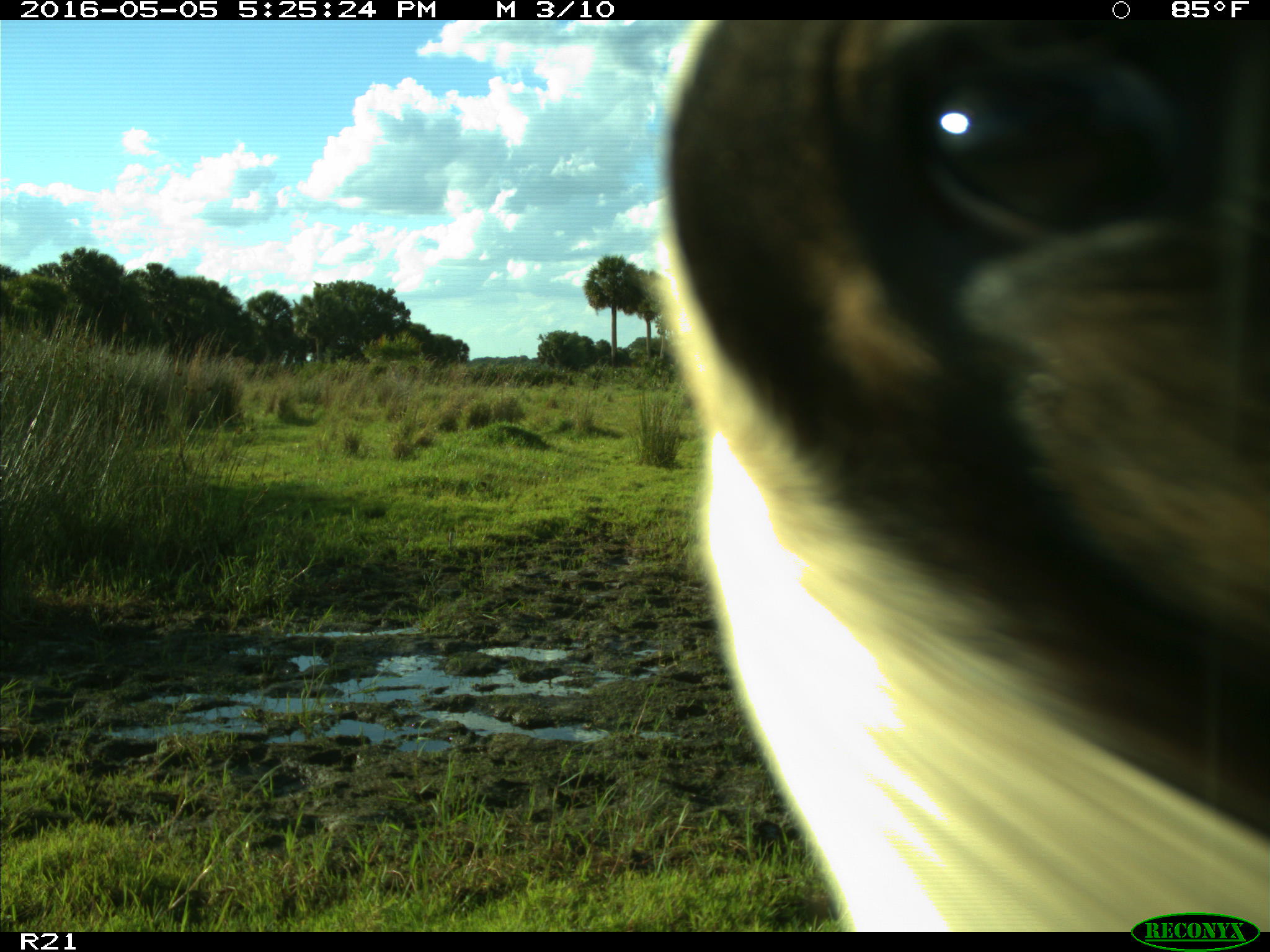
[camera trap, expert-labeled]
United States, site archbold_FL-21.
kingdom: Animalia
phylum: Chordata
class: Mammalia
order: Artiodactyla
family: Bovidae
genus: Bos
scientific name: Bos taurus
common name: domestic cow